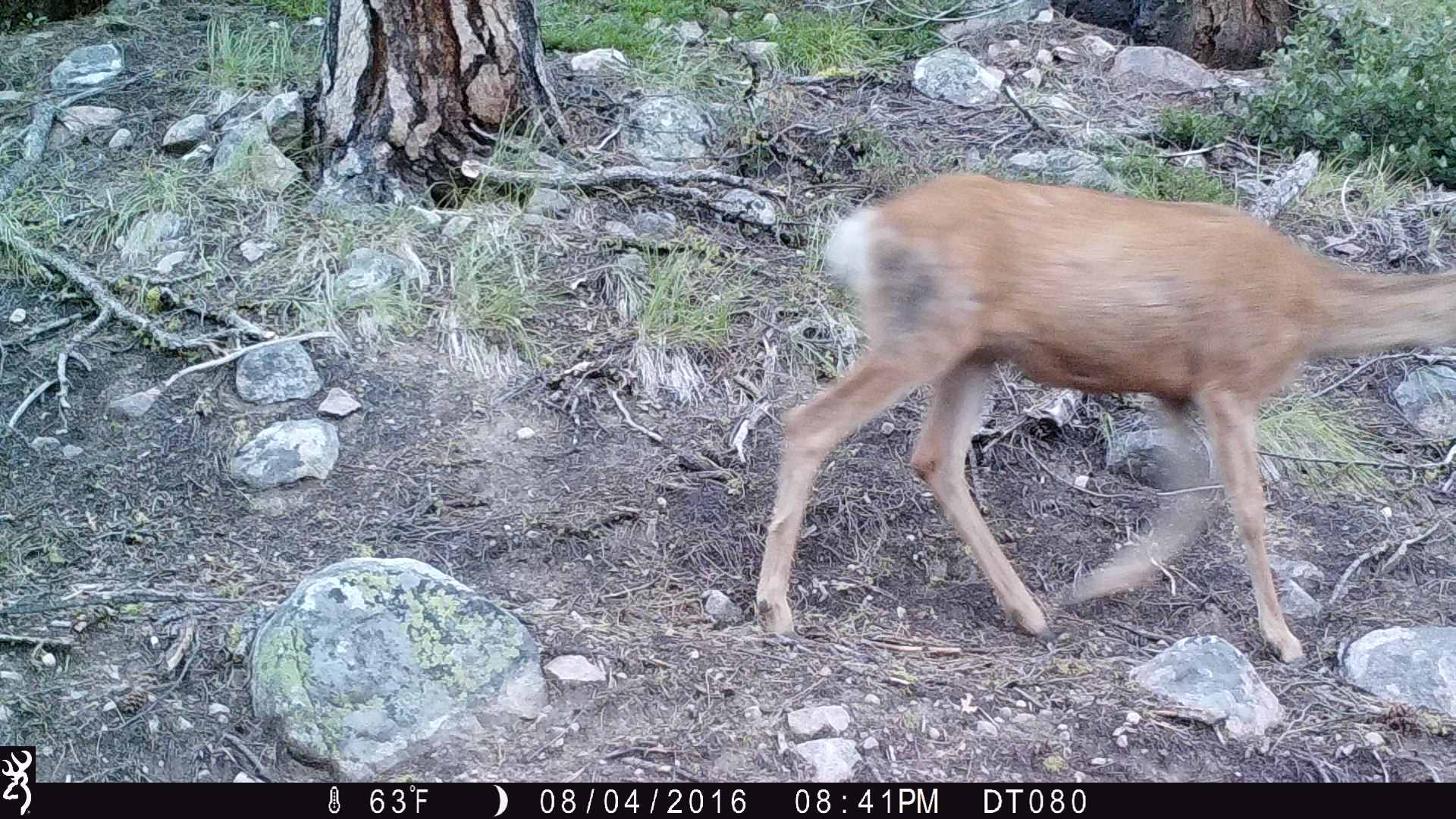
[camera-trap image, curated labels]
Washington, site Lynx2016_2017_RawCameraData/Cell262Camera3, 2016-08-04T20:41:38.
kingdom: Animalia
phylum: Chordata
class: Mammalia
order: Artiodactyla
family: Cervidae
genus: Odocoileus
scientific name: Odocoileus hemionus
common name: mule deer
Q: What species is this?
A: Odocoileus hemionus (mule deer).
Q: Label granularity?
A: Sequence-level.